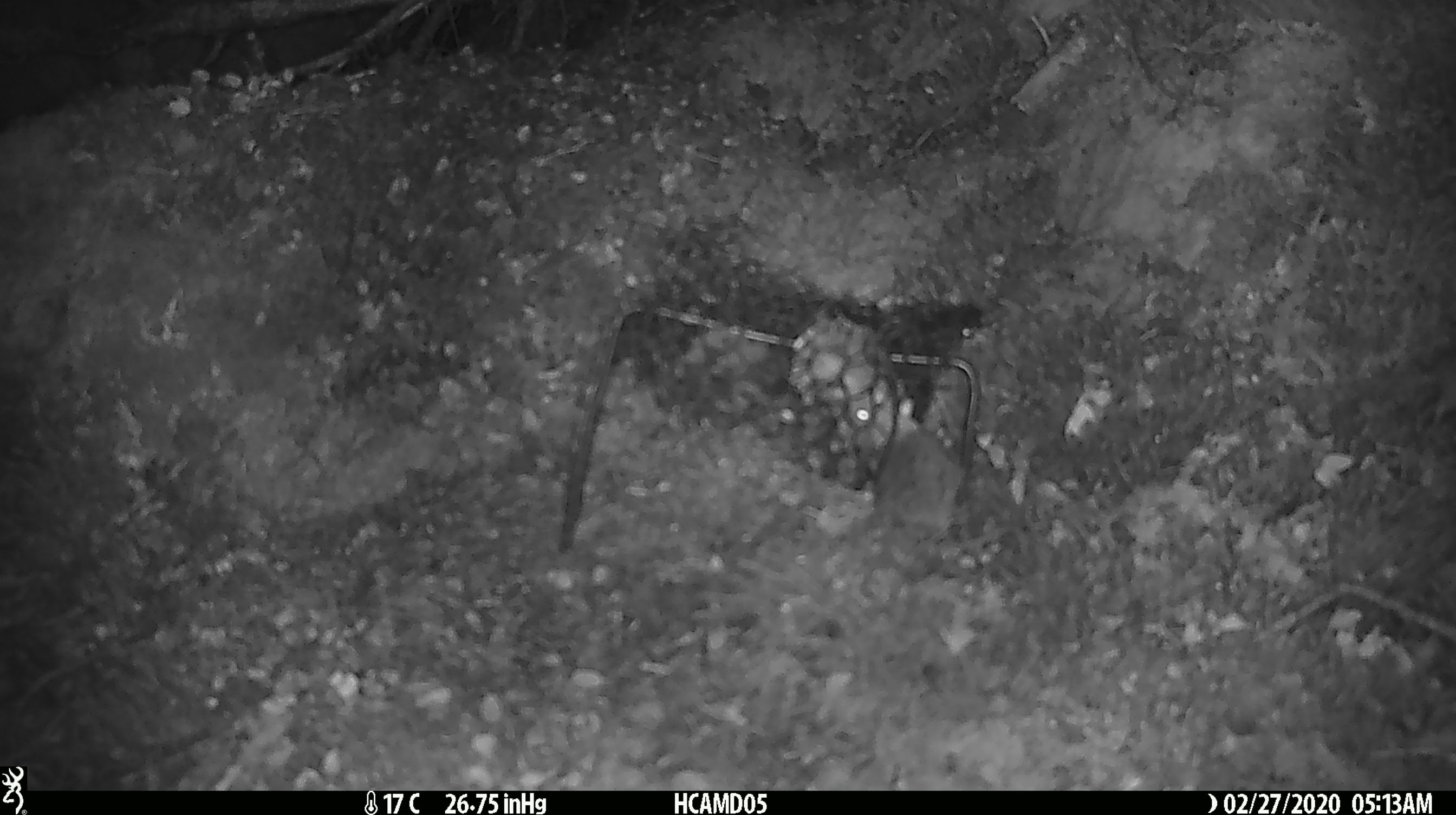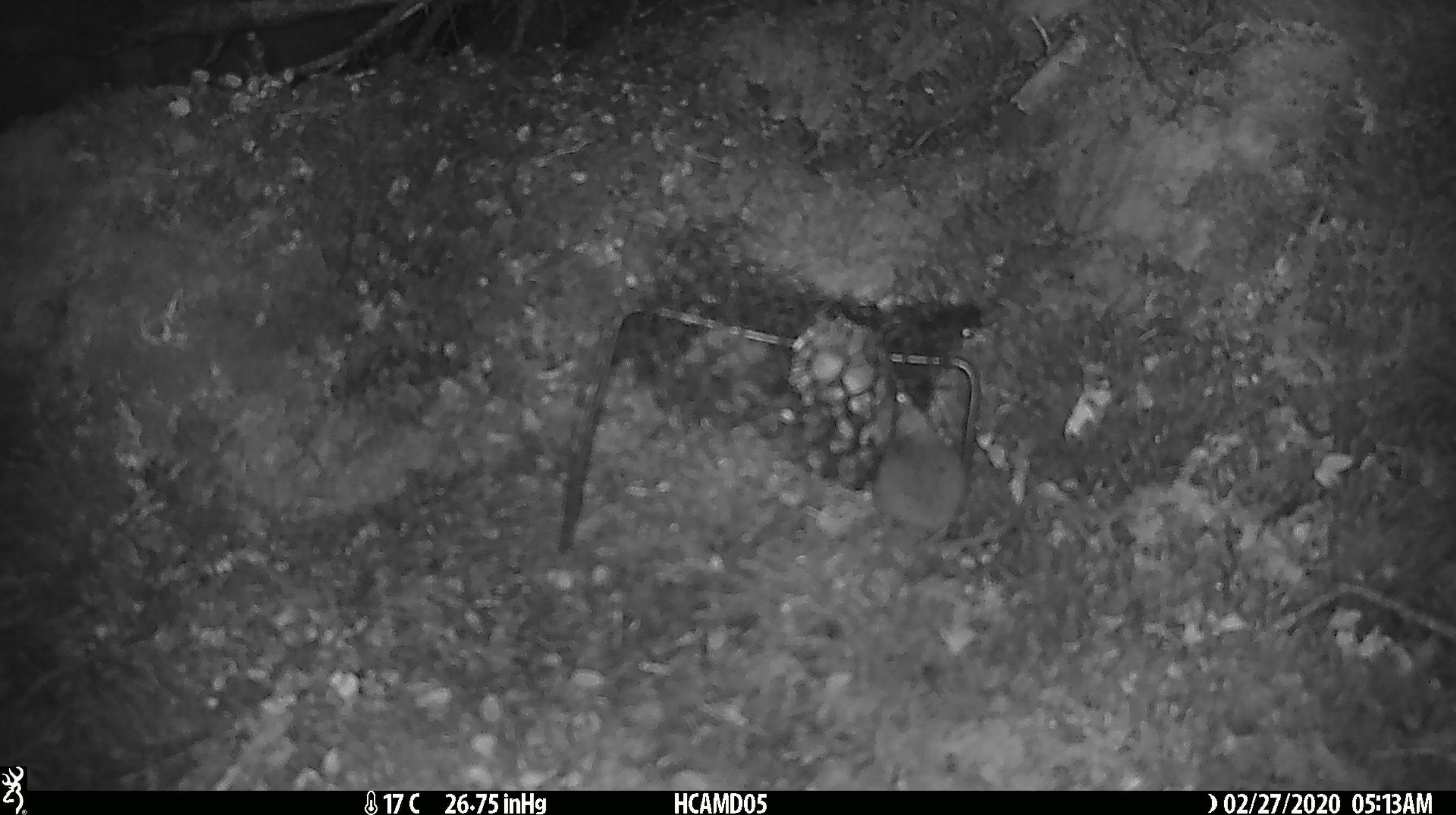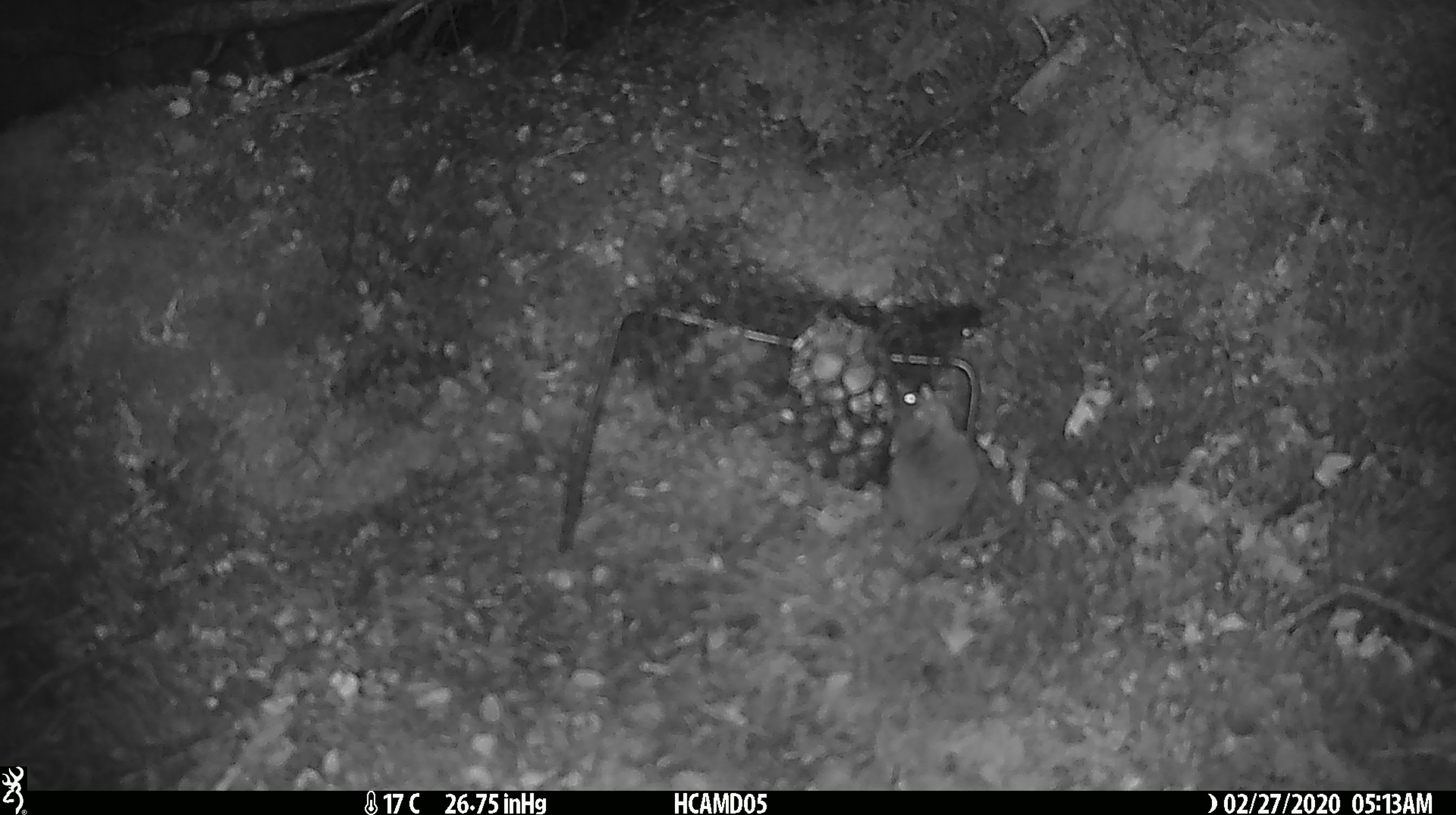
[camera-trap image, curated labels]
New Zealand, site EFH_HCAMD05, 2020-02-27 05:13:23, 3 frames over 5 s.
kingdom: Animalia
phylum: Chordata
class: Mammalia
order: Rodentia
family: Muridae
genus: Mus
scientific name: Mus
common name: mouse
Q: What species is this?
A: Mouse (Mus).